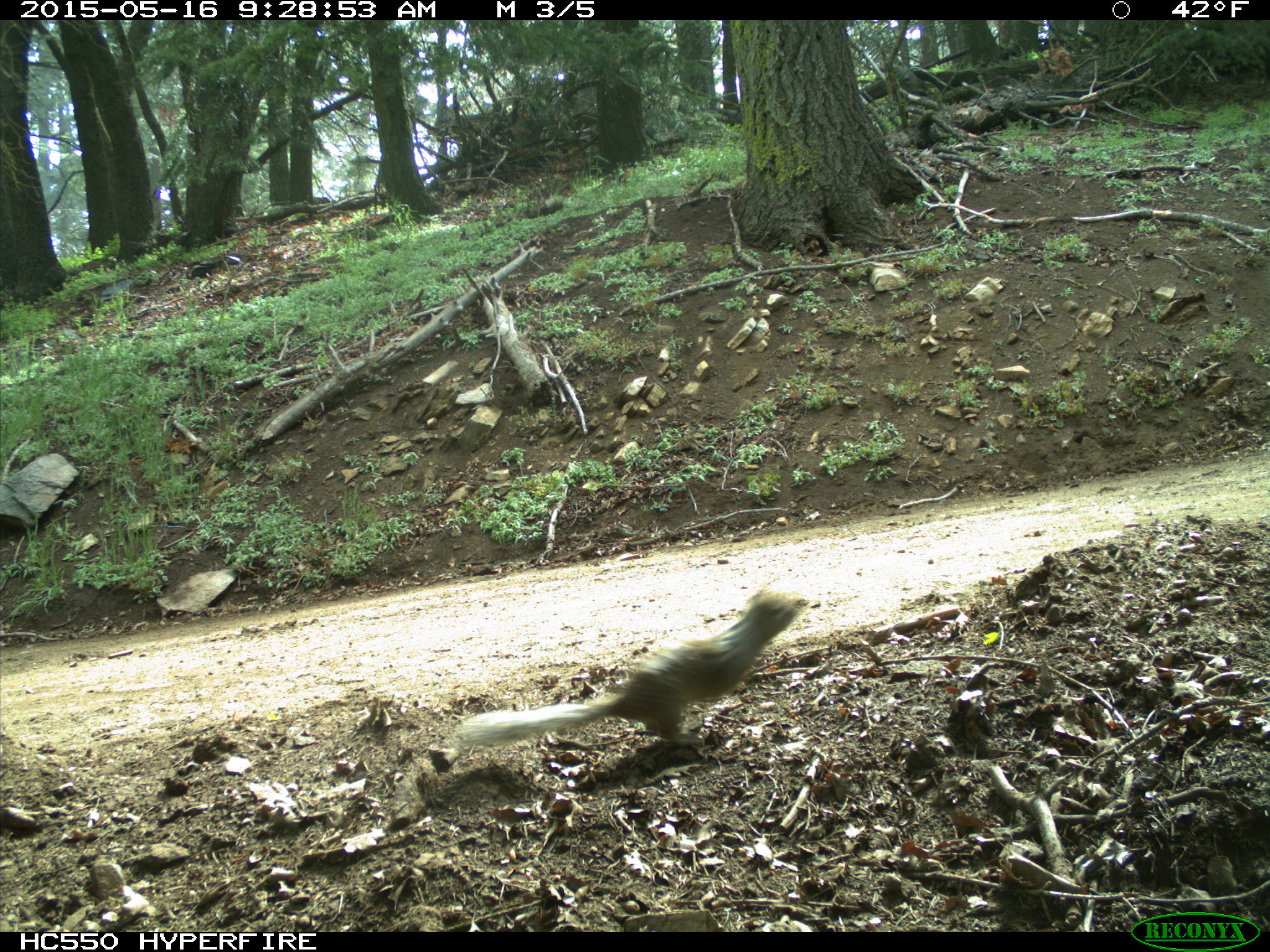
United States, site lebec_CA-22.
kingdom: Animalia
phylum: Chordata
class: Mammalia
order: Rodentia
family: Sciuridae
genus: Otospermophilus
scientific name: Otospermophilus beecheyi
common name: california ground squirrel